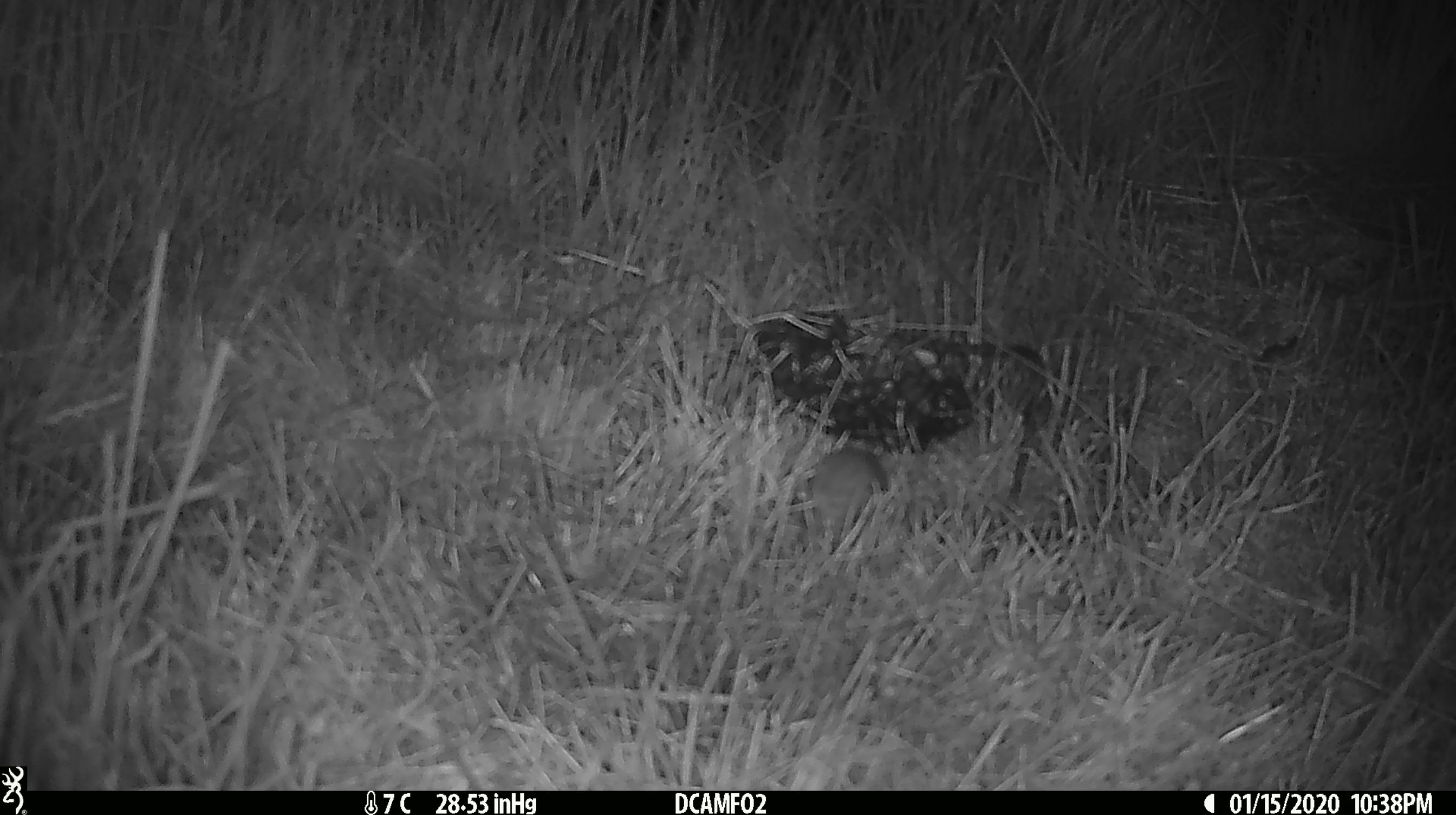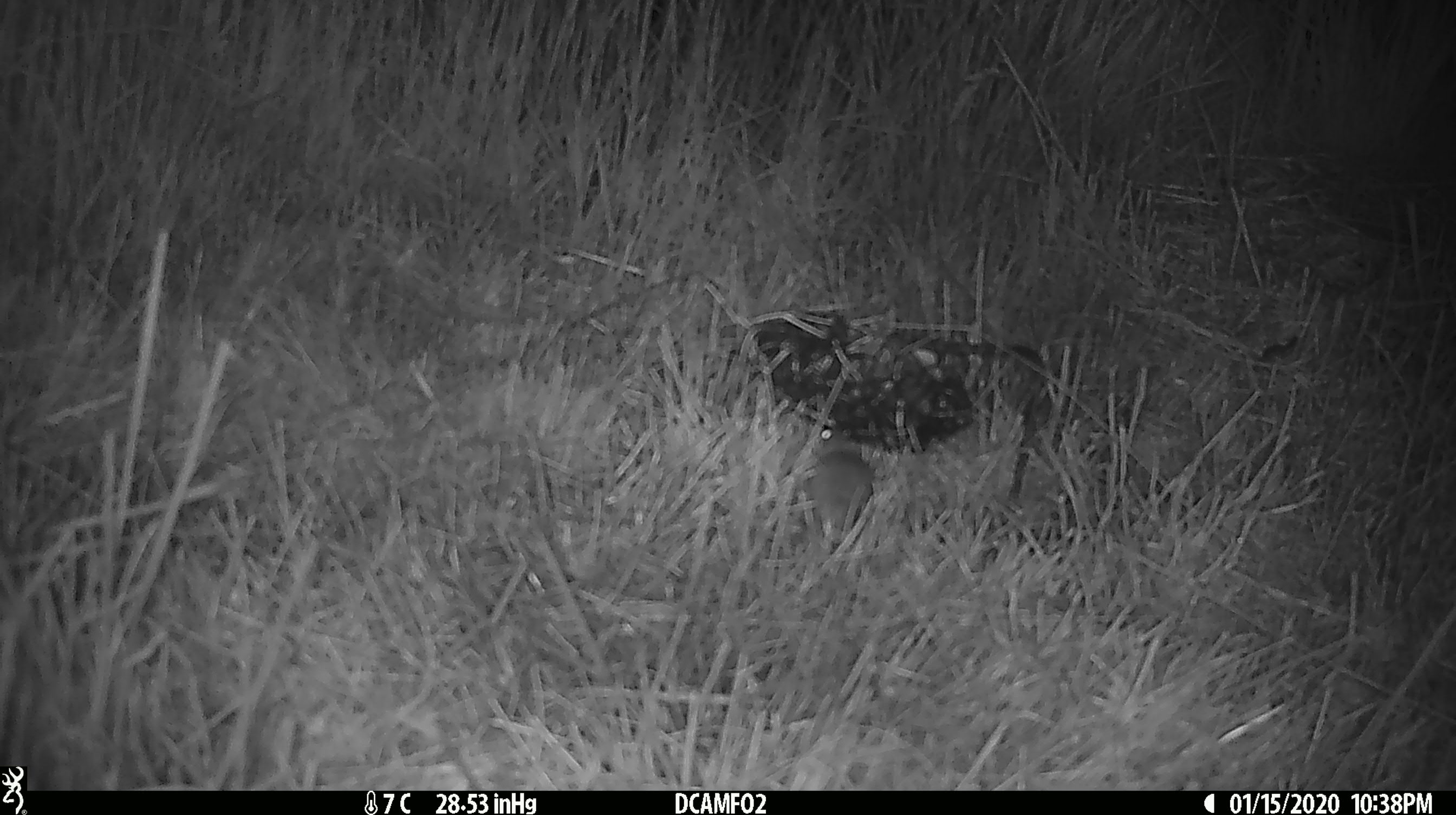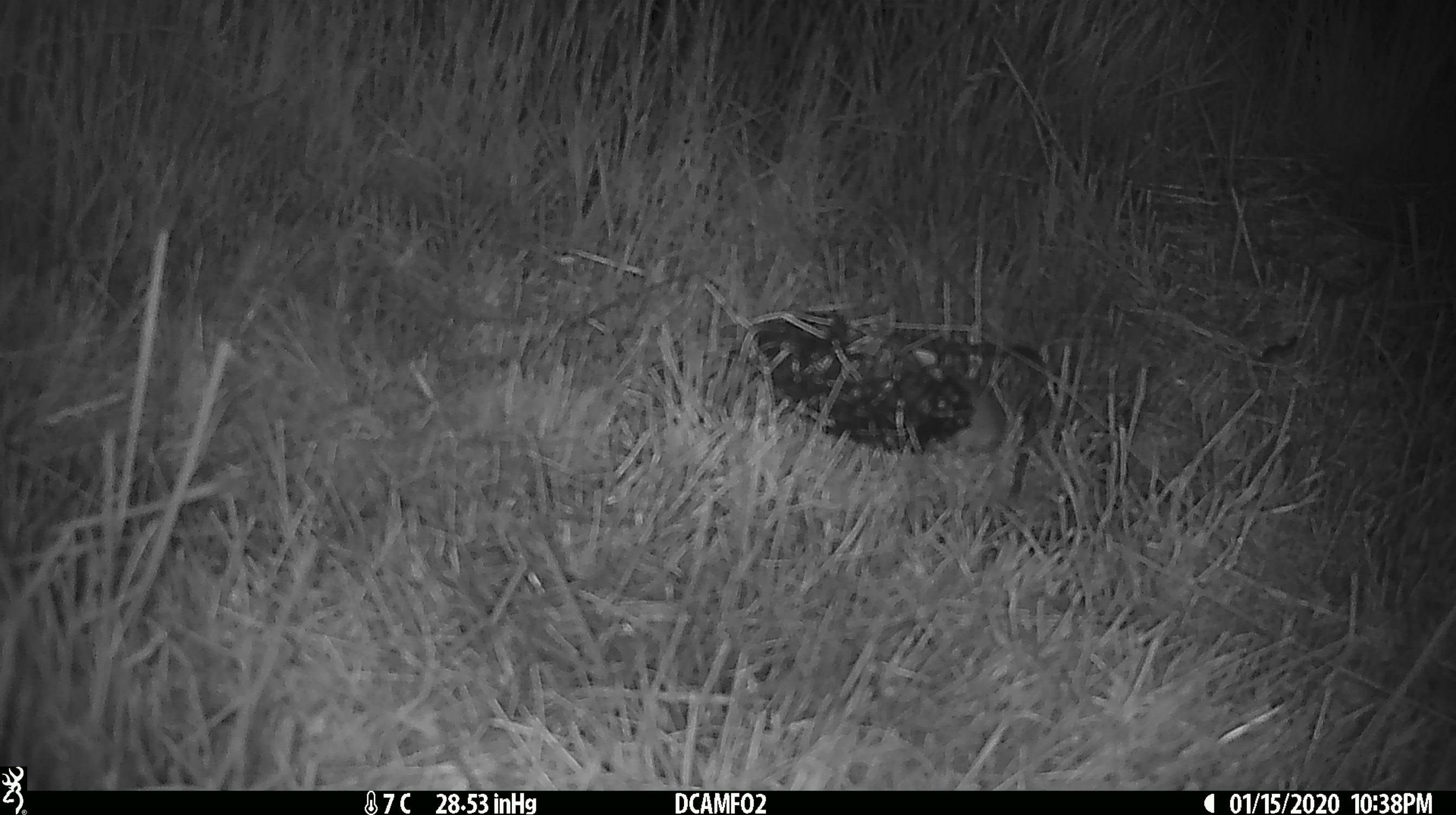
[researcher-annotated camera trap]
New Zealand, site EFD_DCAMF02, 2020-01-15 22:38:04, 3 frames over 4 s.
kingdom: Animalia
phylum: Chordata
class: Mammalia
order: Rodentia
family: Muridae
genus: Mus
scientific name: Mus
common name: mouse